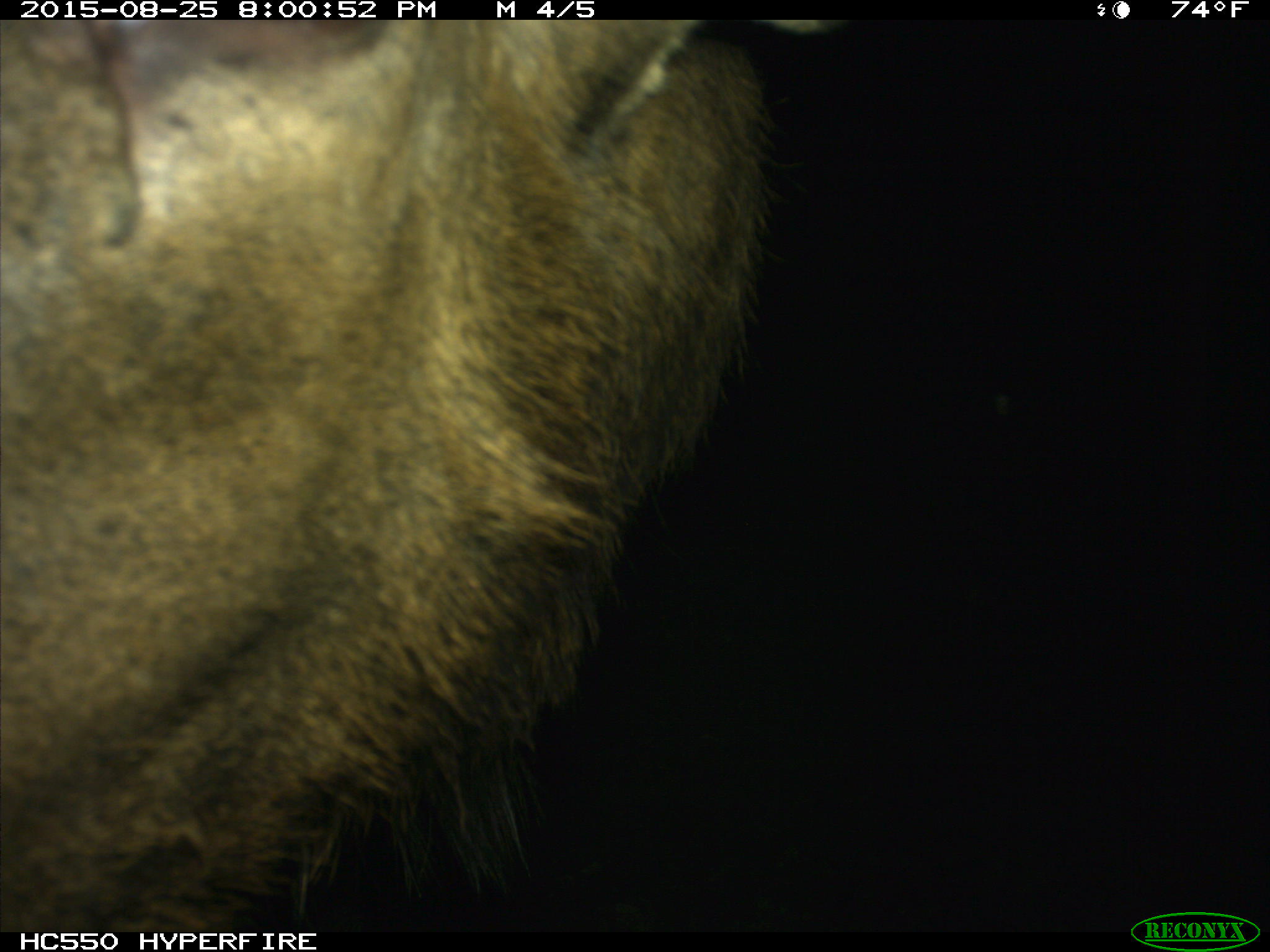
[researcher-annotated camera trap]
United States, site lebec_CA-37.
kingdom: Animalia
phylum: Chordata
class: Mammalia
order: Artiodactyla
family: Cervidae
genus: Cervus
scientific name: Cervus canadensis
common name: elk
Cervus canadensis (elk).